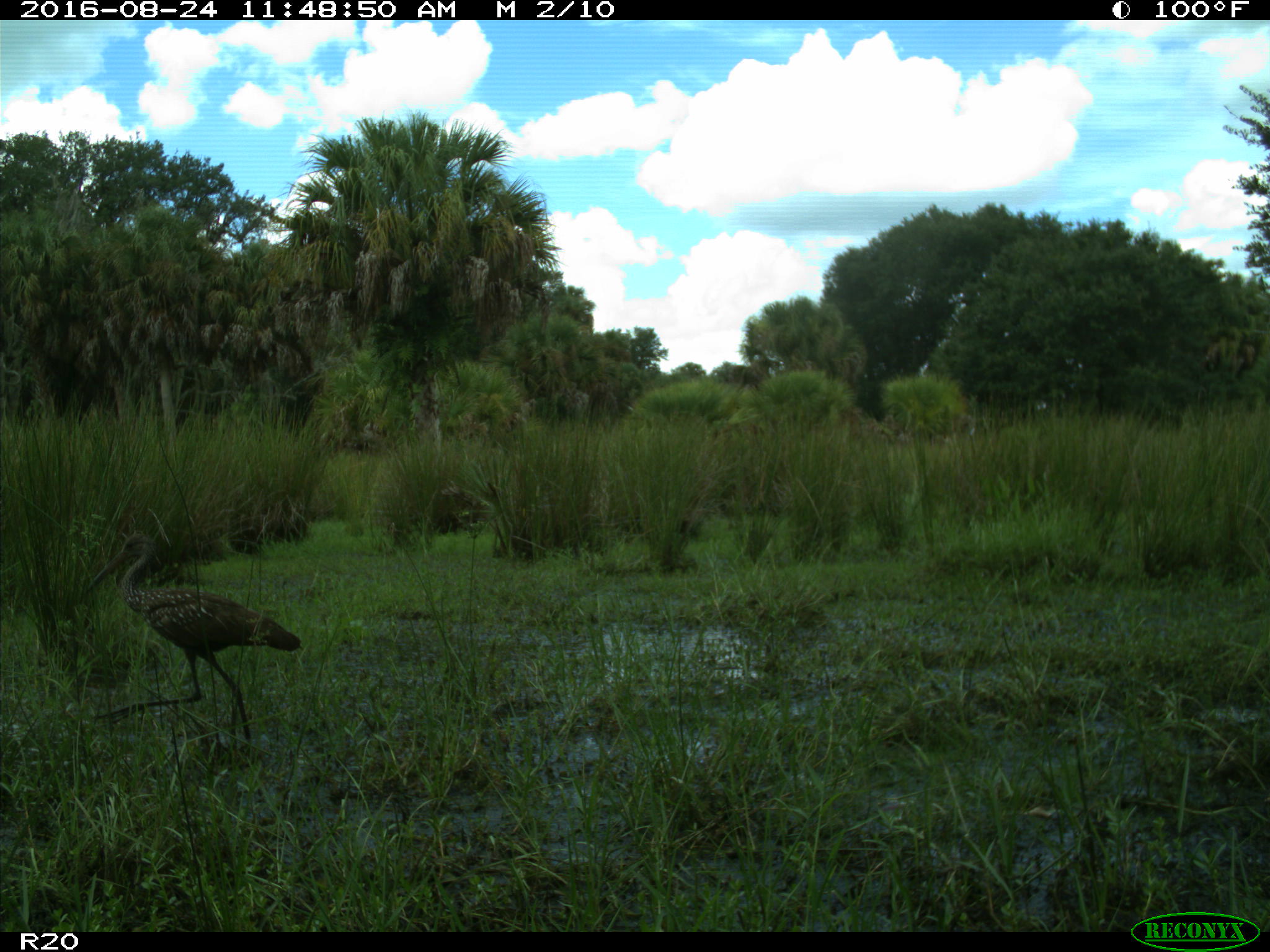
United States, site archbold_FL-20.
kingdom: Animalia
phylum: Chordata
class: Aves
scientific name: Aves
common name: birds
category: unidentified bird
Unidentified bird (birds) (Aves).